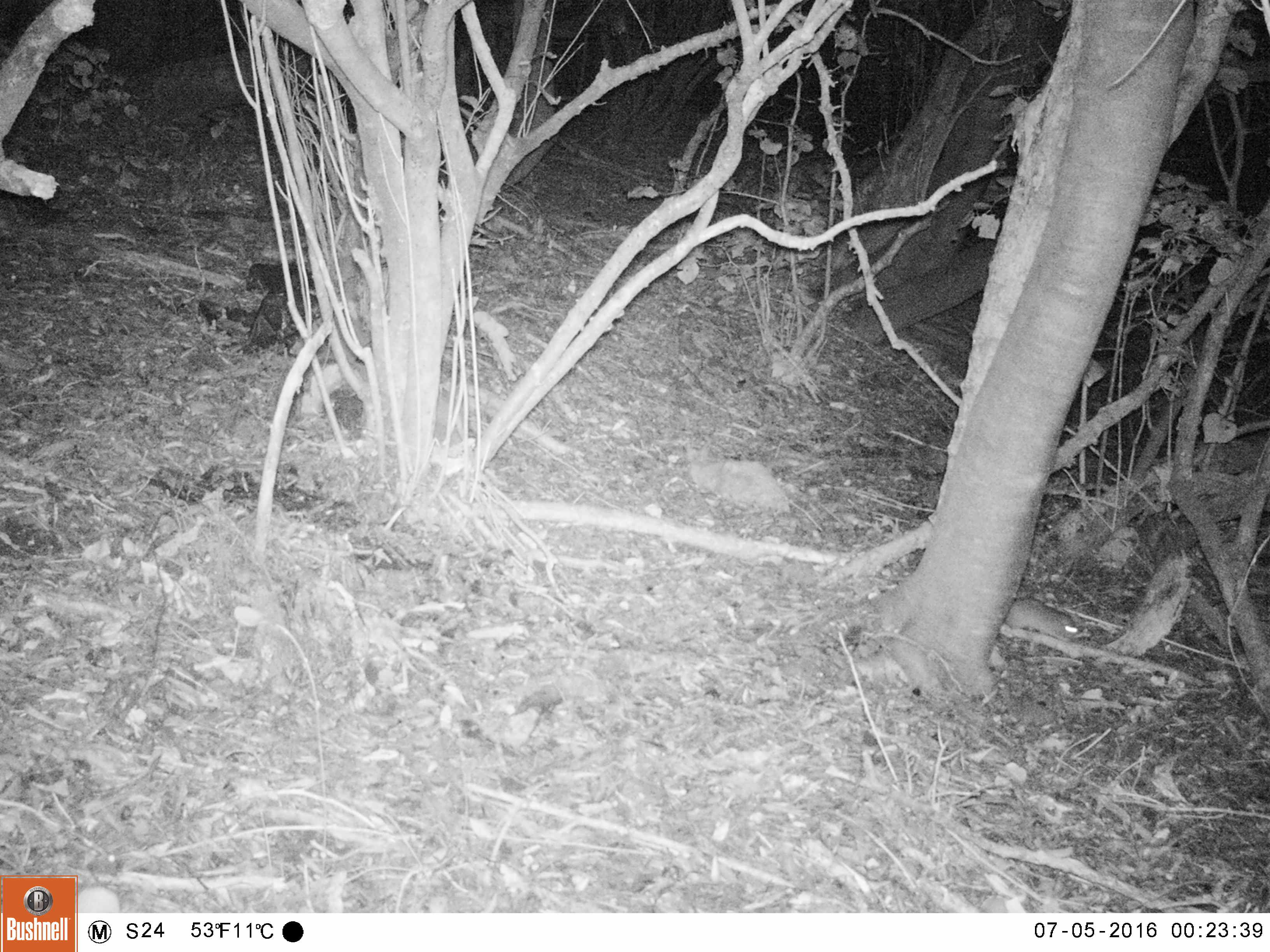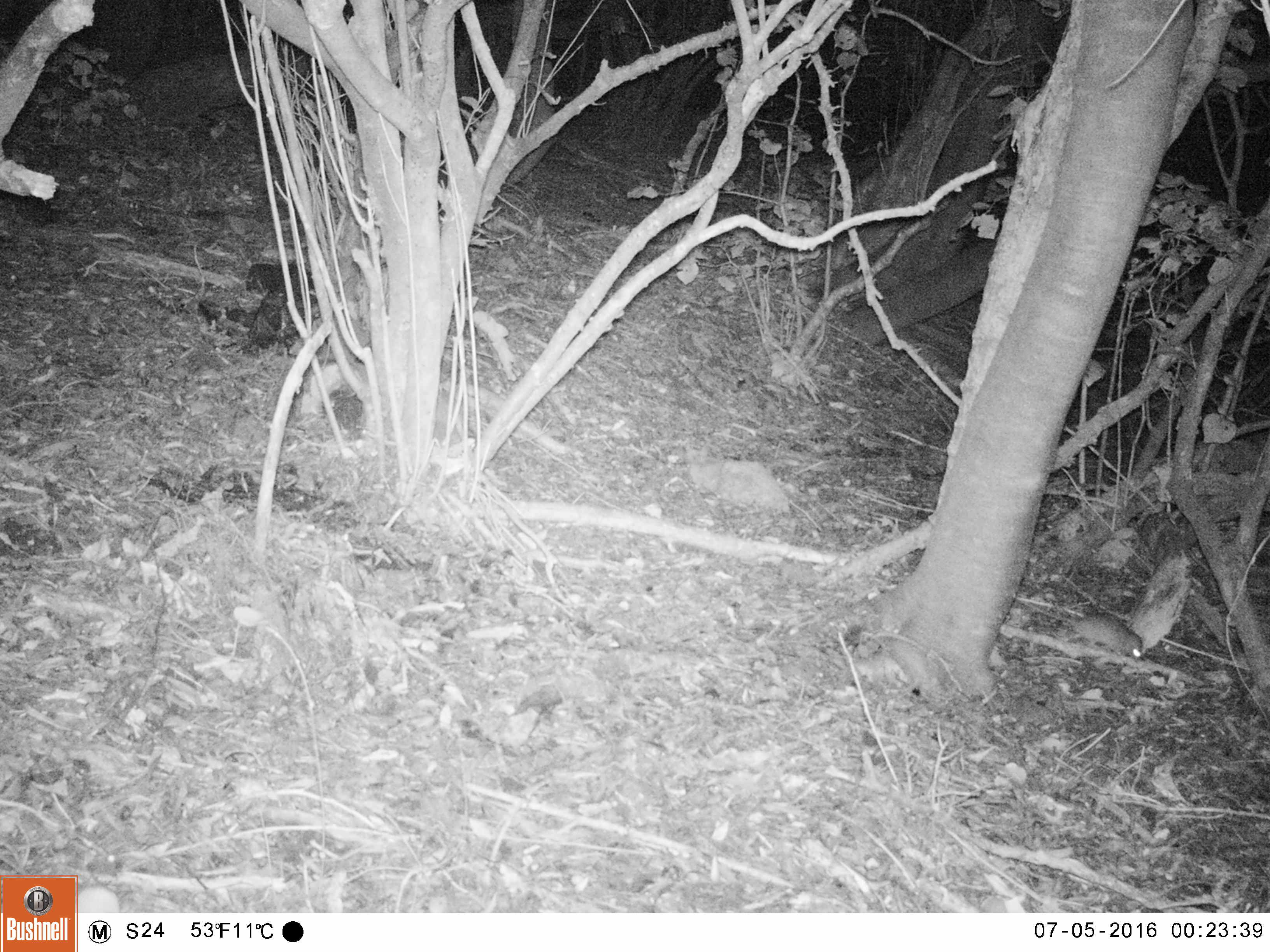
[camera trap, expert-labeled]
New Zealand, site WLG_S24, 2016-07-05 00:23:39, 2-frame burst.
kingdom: Animalia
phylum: Chordata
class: Mammalia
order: Rodentia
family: Muridae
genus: Rattus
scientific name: Rattus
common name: rat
Rat (Rattus).